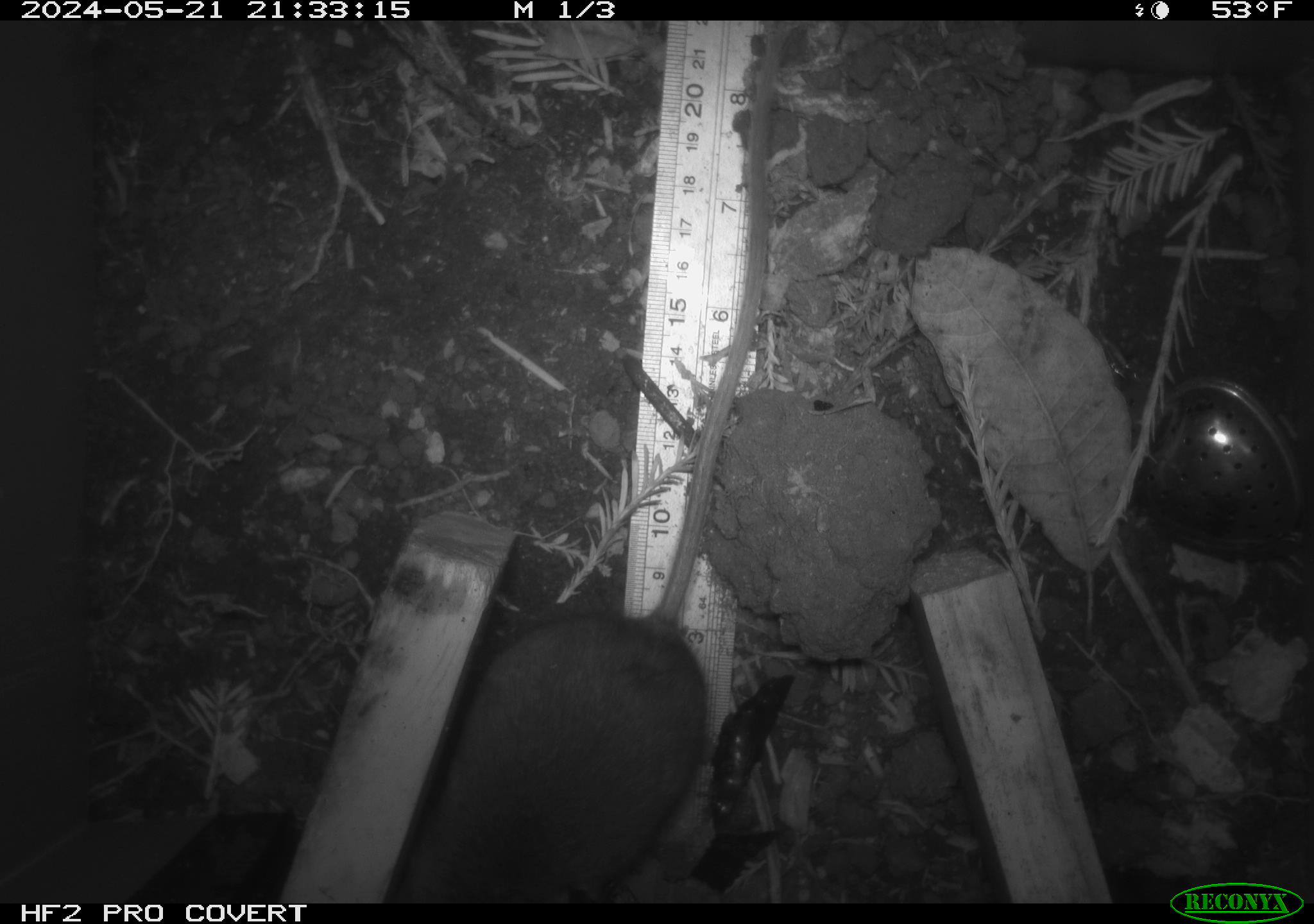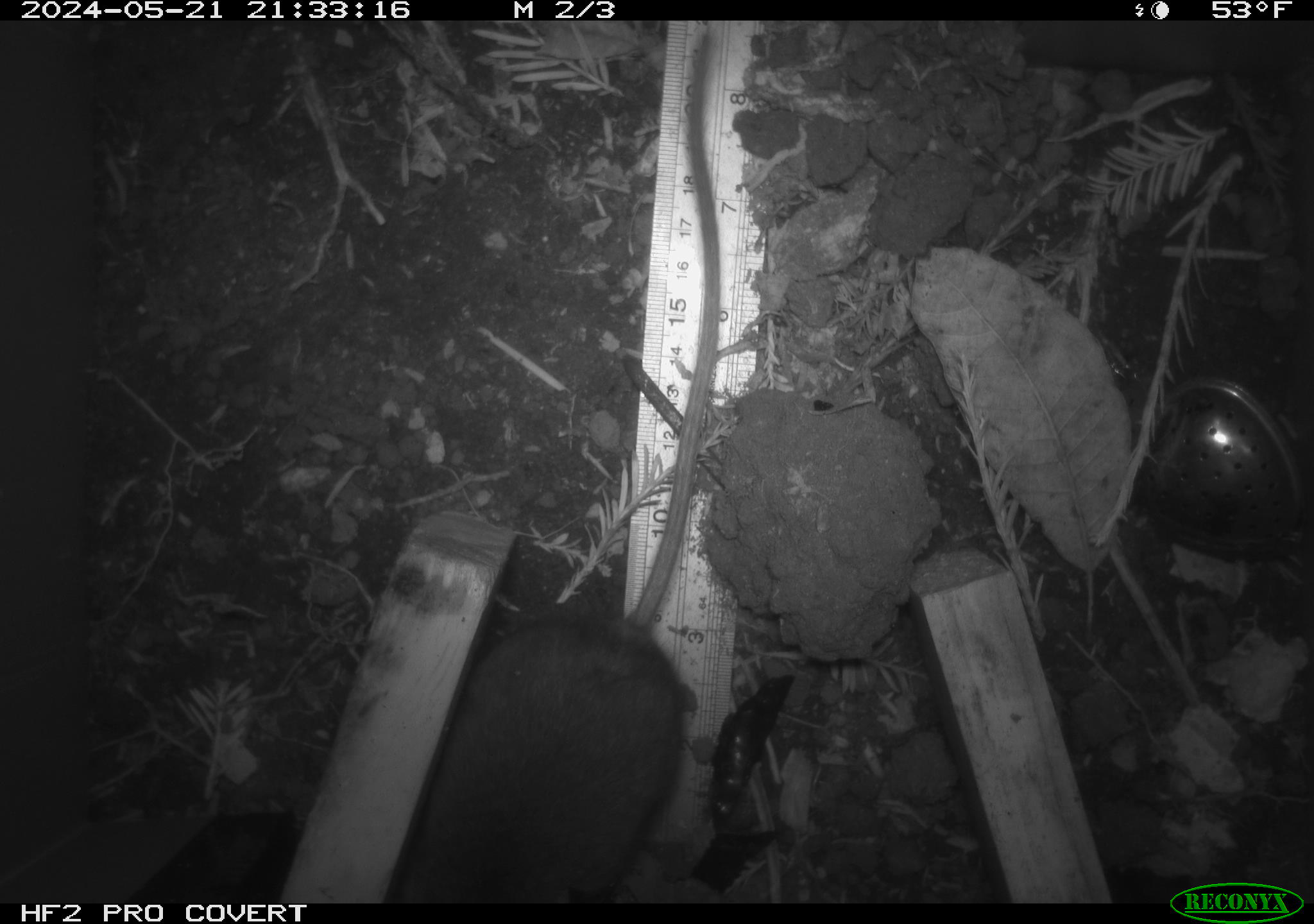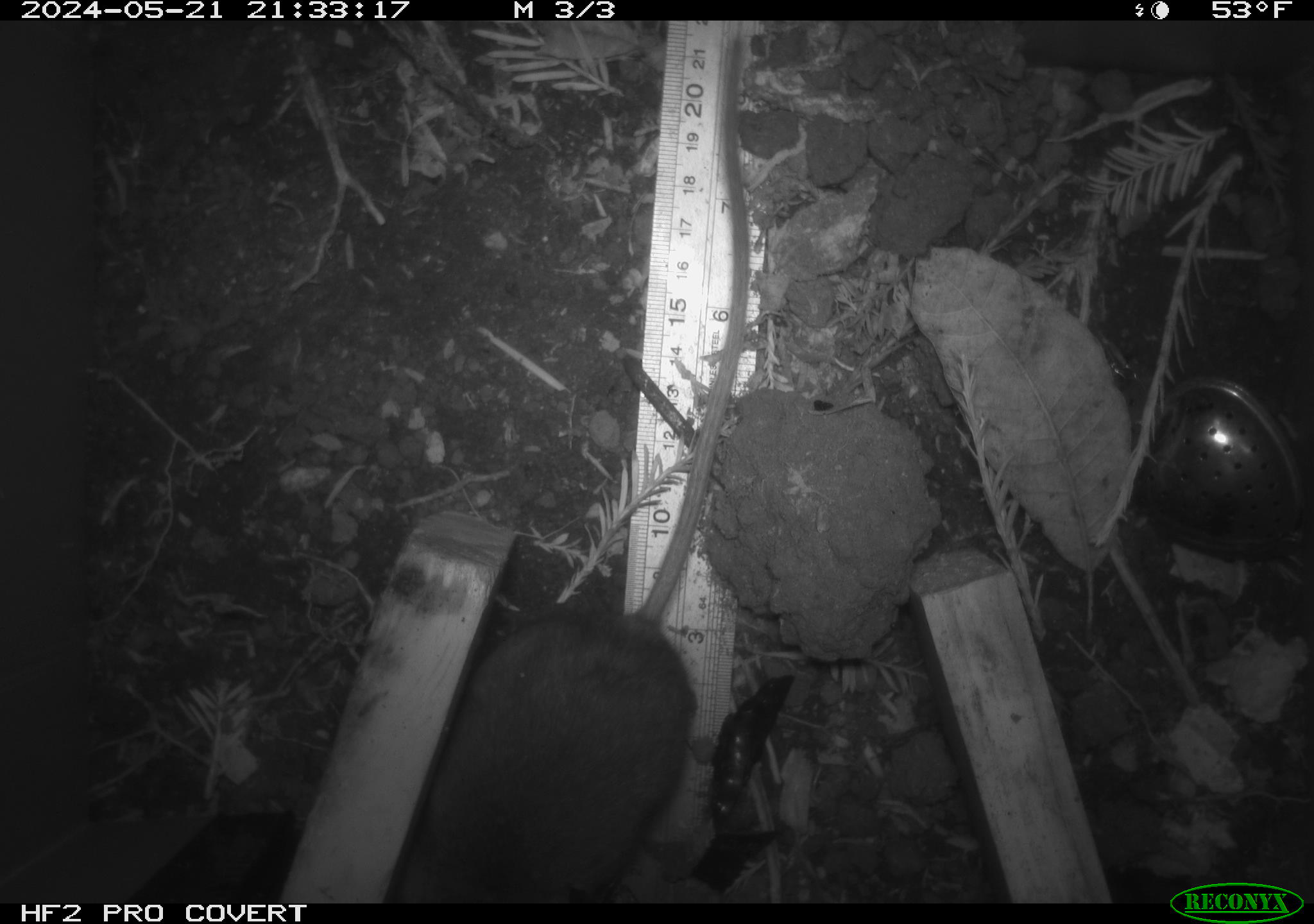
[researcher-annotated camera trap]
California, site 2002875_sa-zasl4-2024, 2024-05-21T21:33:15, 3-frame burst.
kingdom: Animalia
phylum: Chordata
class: Mammalia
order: Rodentia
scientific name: Rodentia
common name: rodent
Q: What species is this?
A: Rodent (Rodentia).